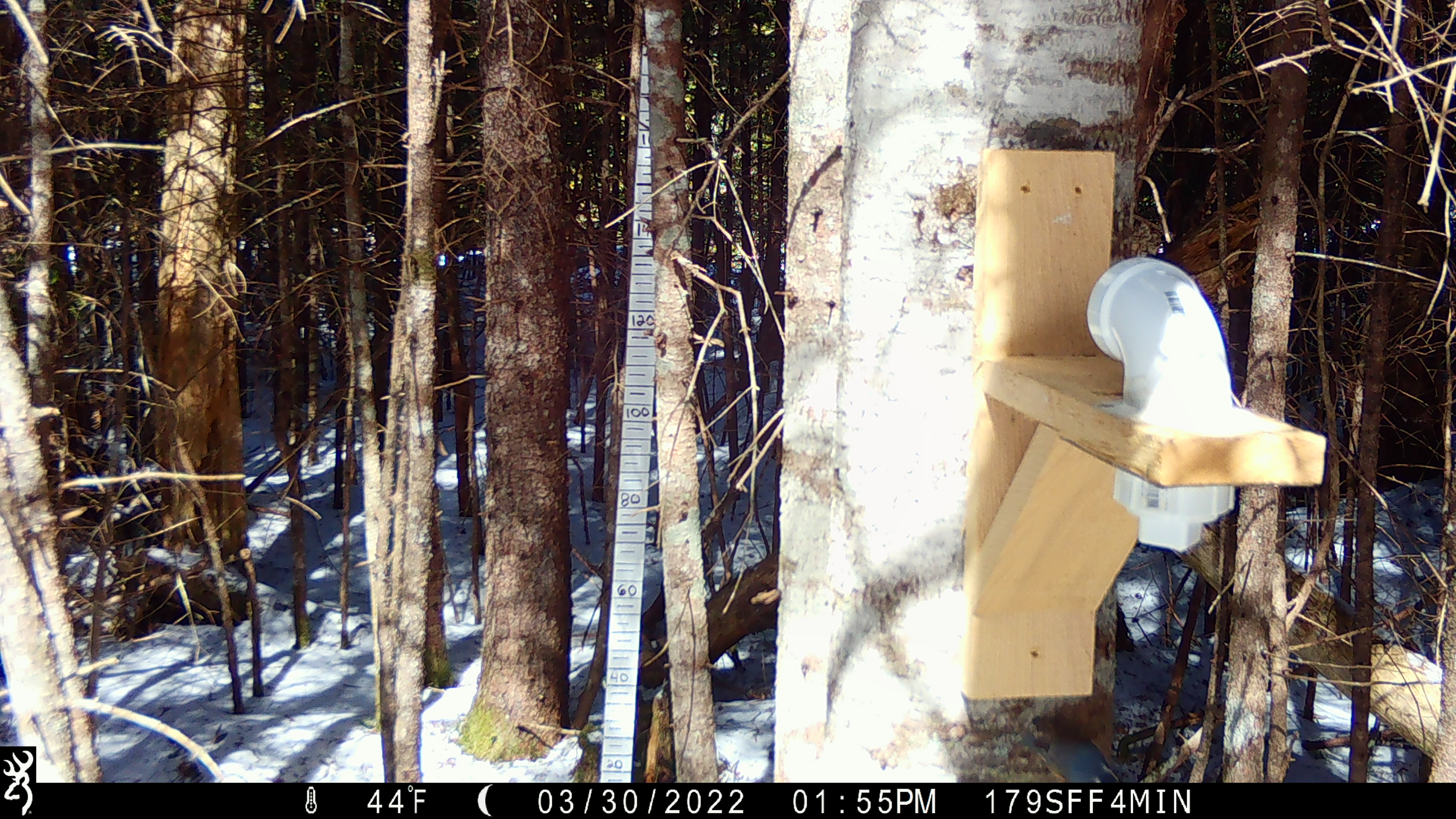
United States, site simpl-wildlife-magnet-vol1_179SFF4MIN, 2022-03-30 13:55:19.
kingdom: Animalia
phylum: Chordata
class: Aves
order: Passeriformes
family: Sittidae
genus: Sitta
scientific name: Sitta canadensis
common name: red-breasted nuthatch